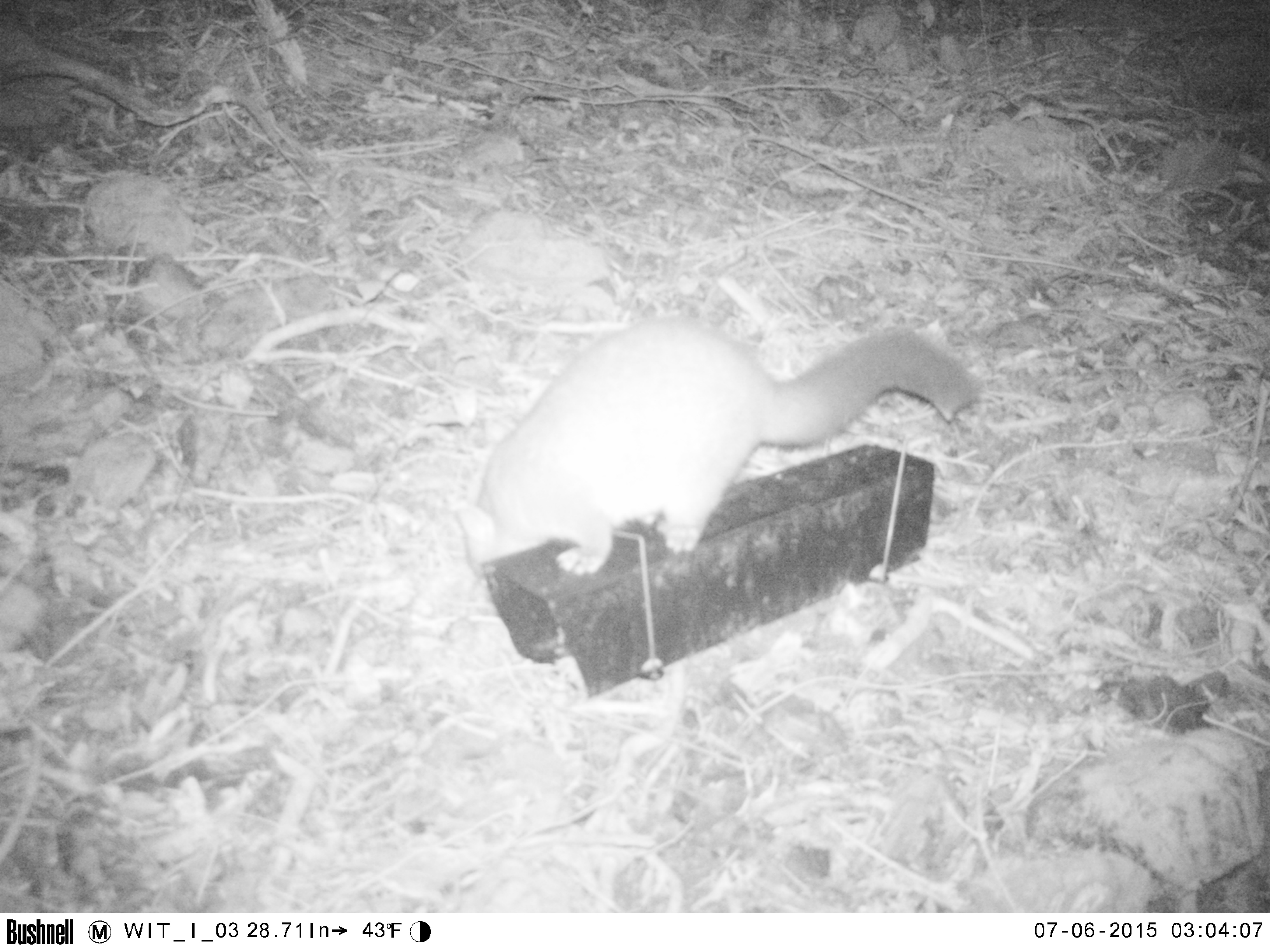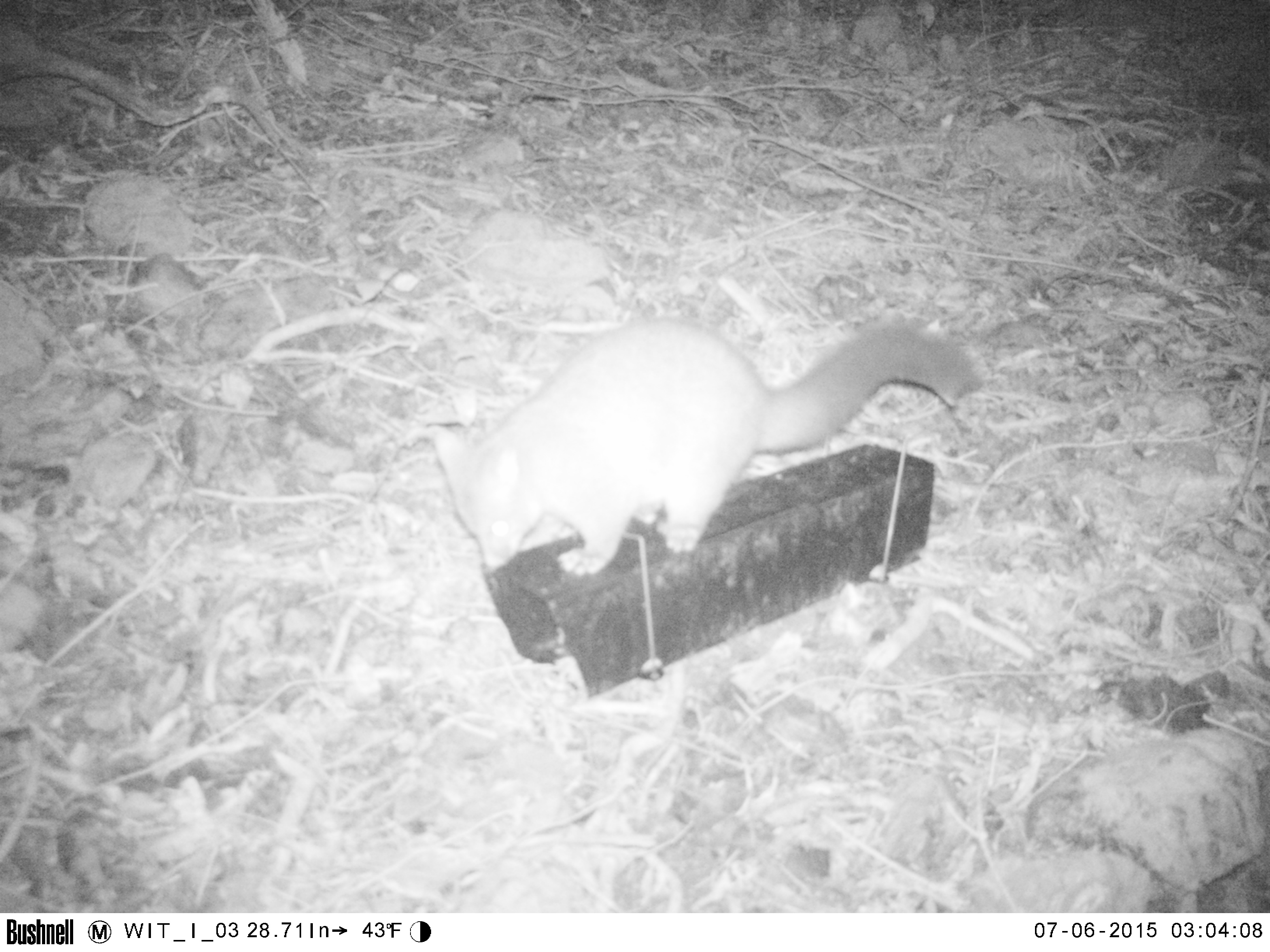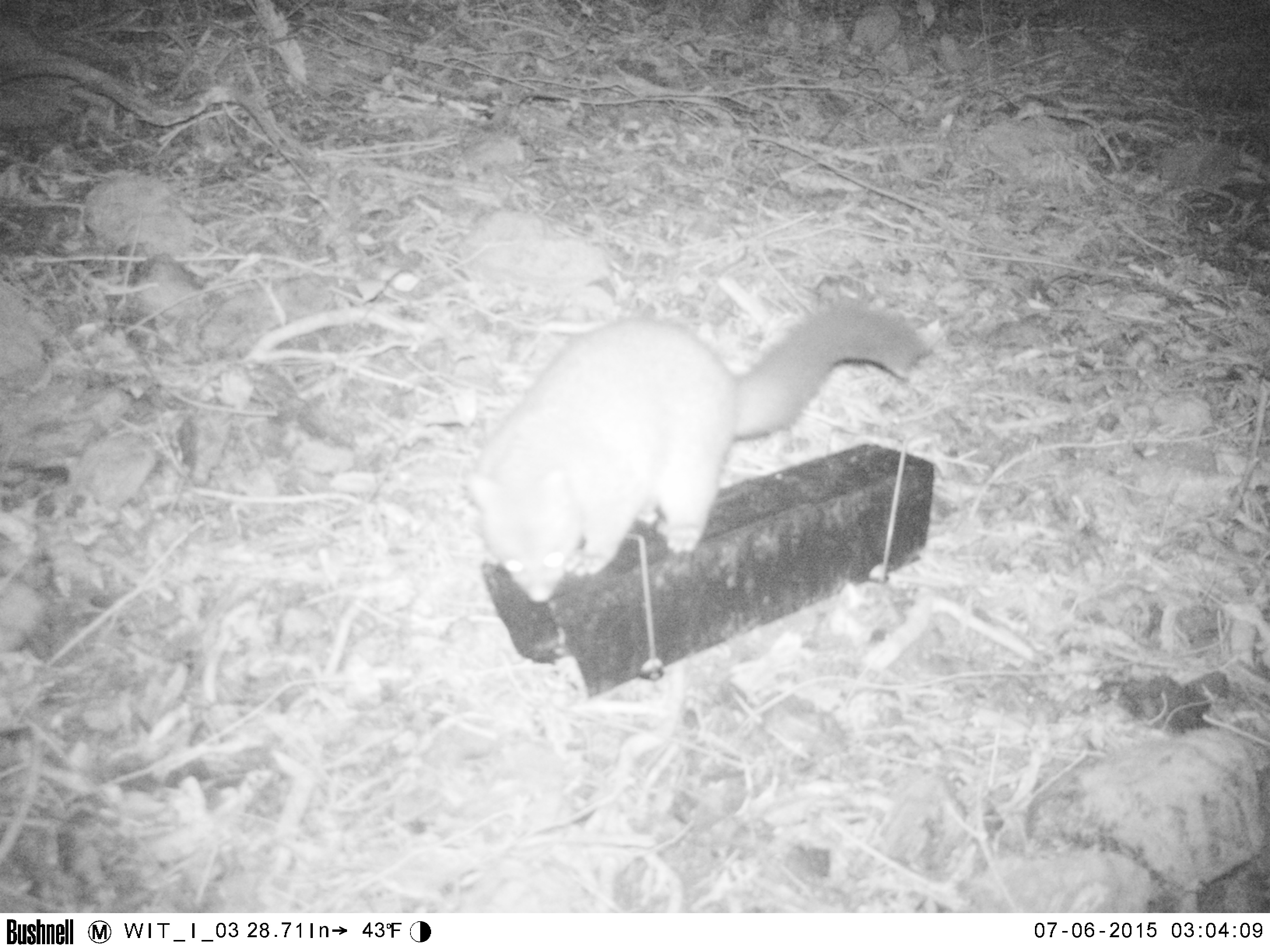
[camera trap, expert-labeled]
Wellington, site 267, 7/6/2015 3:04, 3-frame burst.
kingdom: Animalia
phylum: Chordata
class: Mammalia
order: Didelphimorphia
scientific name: Didelphimorphia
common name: possum